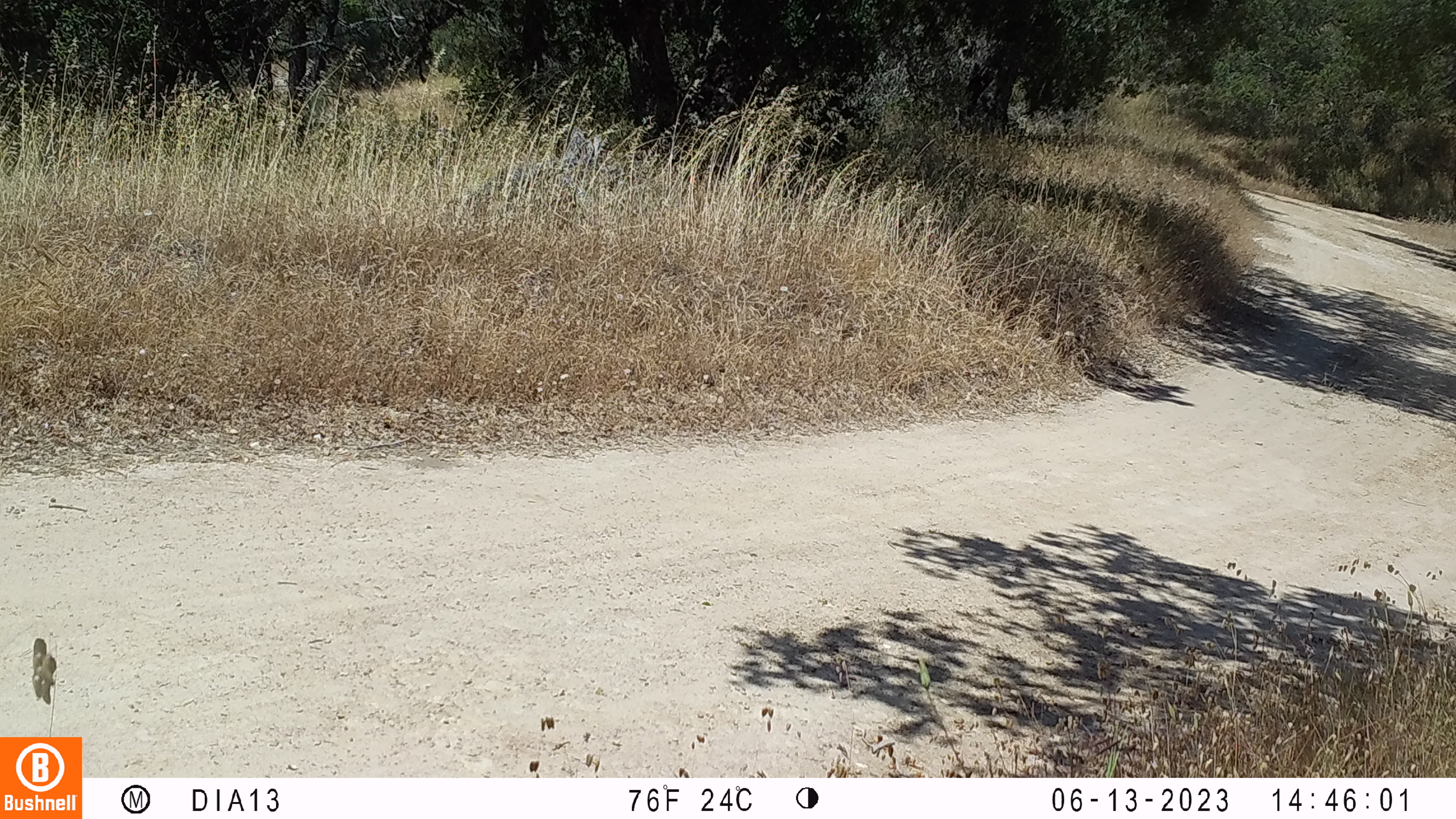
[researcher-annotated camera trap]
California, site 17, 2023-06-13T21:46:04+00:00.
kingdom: Animalia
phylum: Chordata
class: Aves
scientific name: Aves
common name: bird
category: unknown bird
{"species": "unknown bird (bird) (Aves)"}